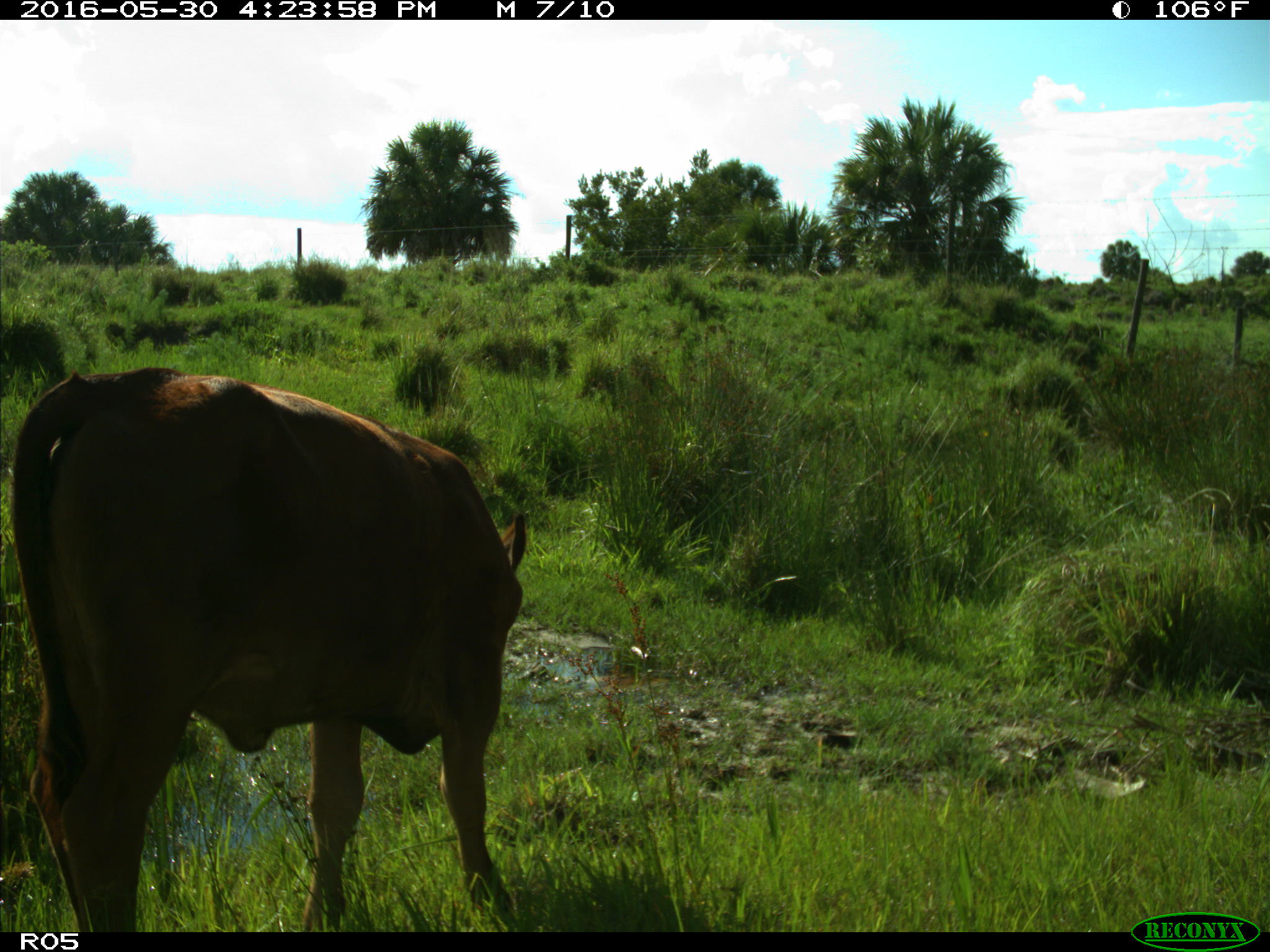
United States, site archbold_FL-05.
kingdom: Animalia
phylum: Chordata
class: Mammalia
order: Artiodactyla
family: Bovidae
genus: Bos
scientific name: Bos taurus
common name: domestic cow